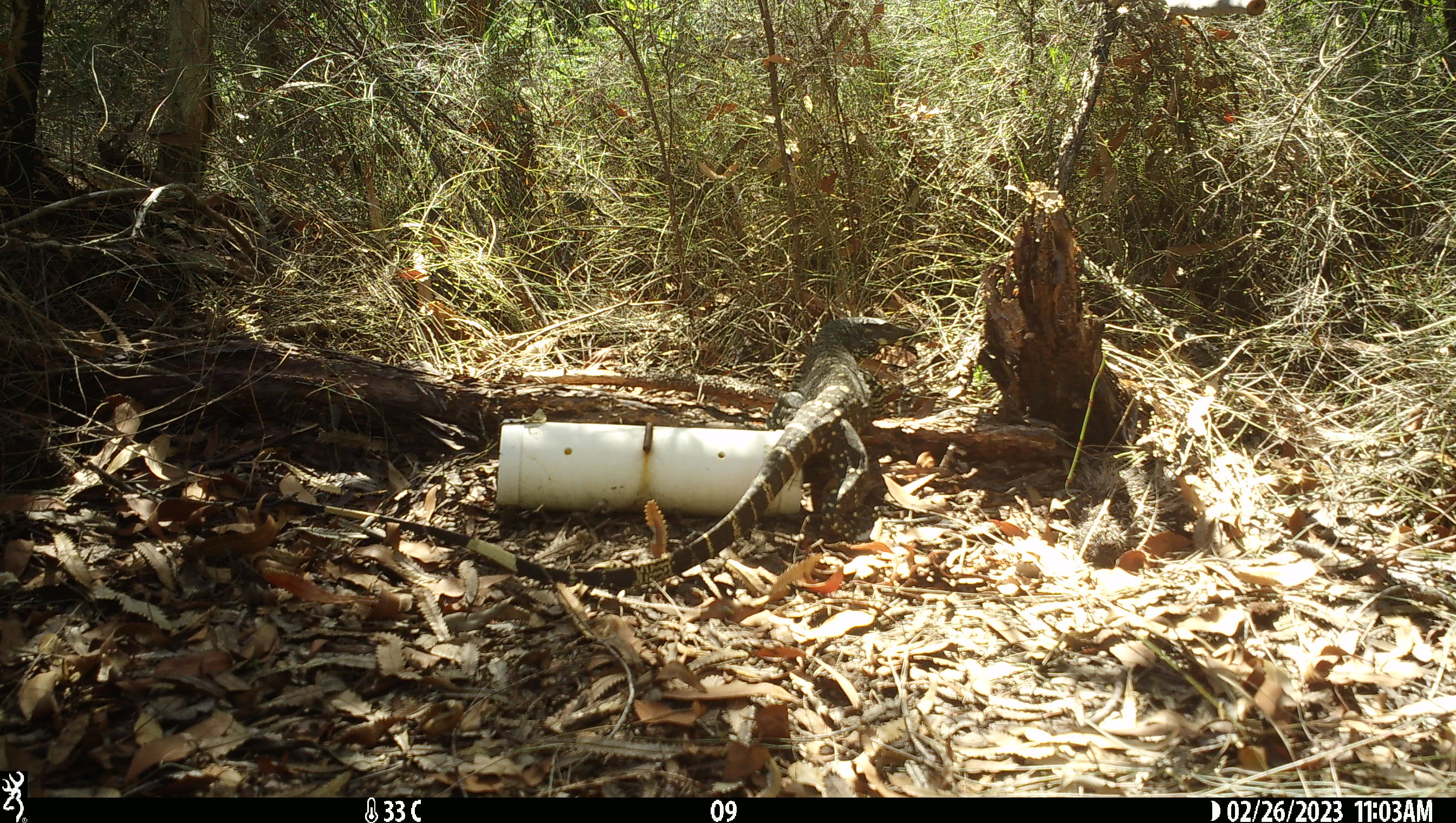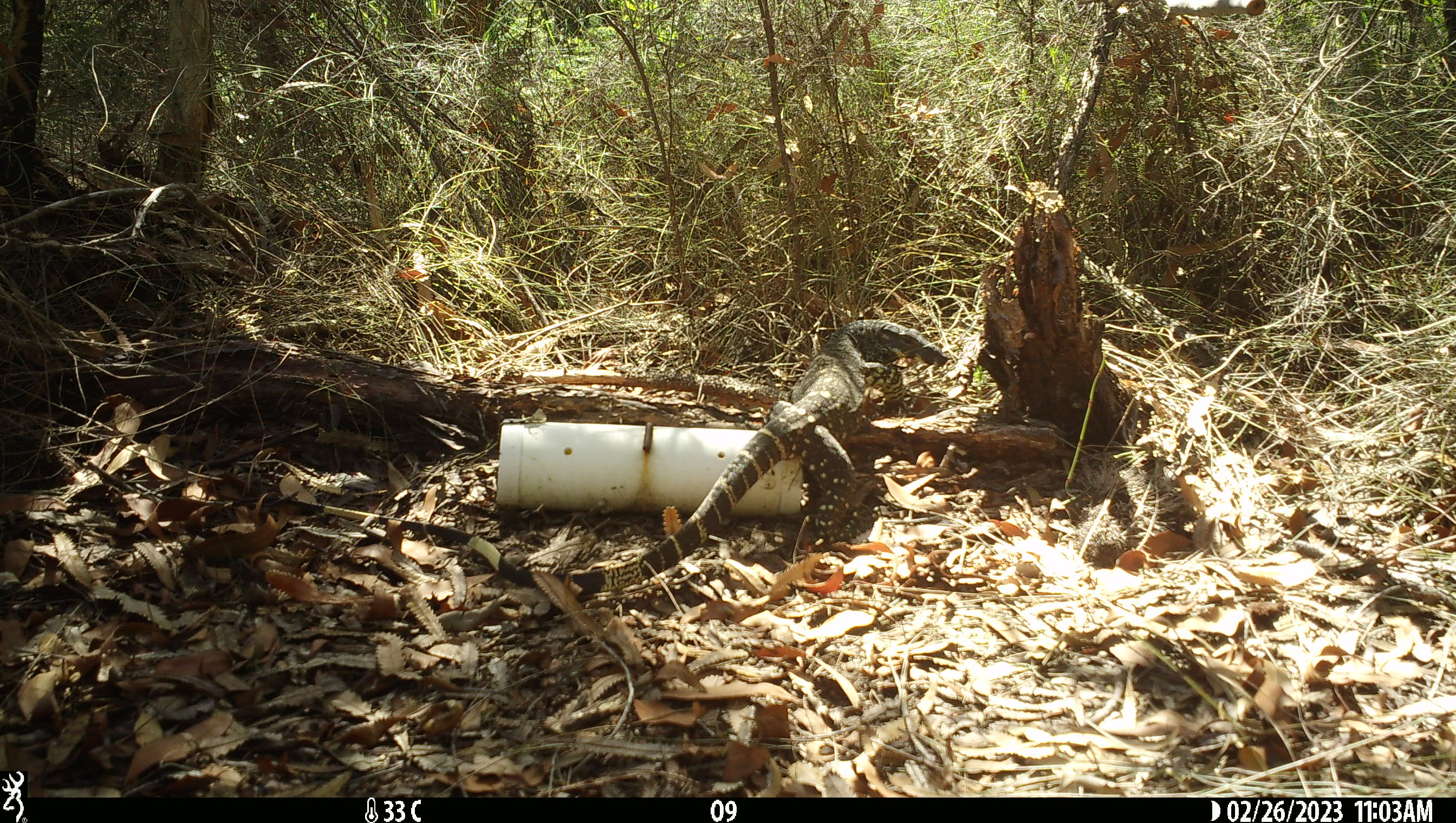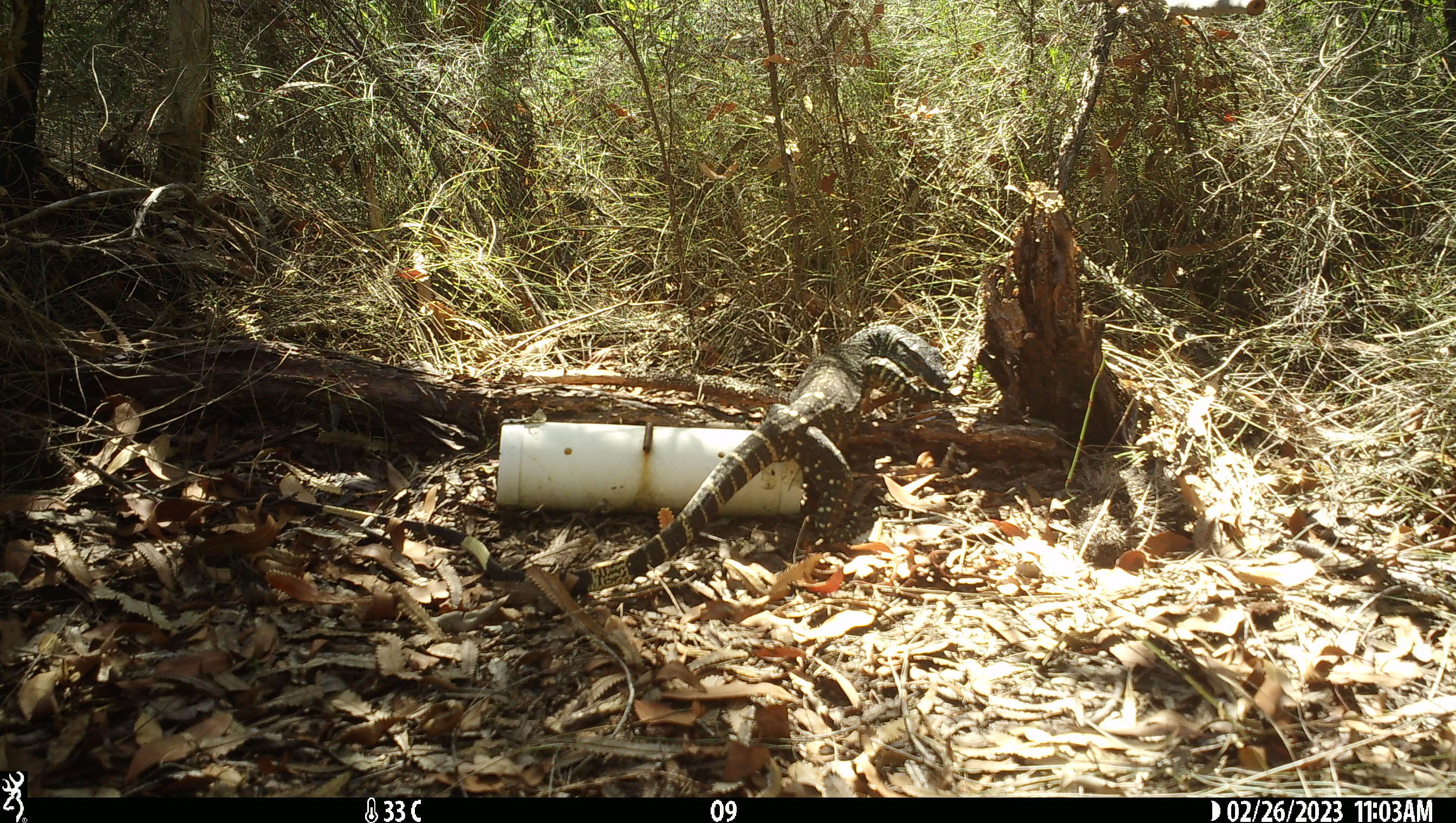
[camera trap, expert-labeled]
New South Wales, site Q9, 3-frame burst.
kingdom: Animalia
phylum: Chordata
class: Reptilia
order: Squamata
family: Varanidae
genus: Varanus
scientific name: Varanus varius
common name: lace monitor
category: goanna